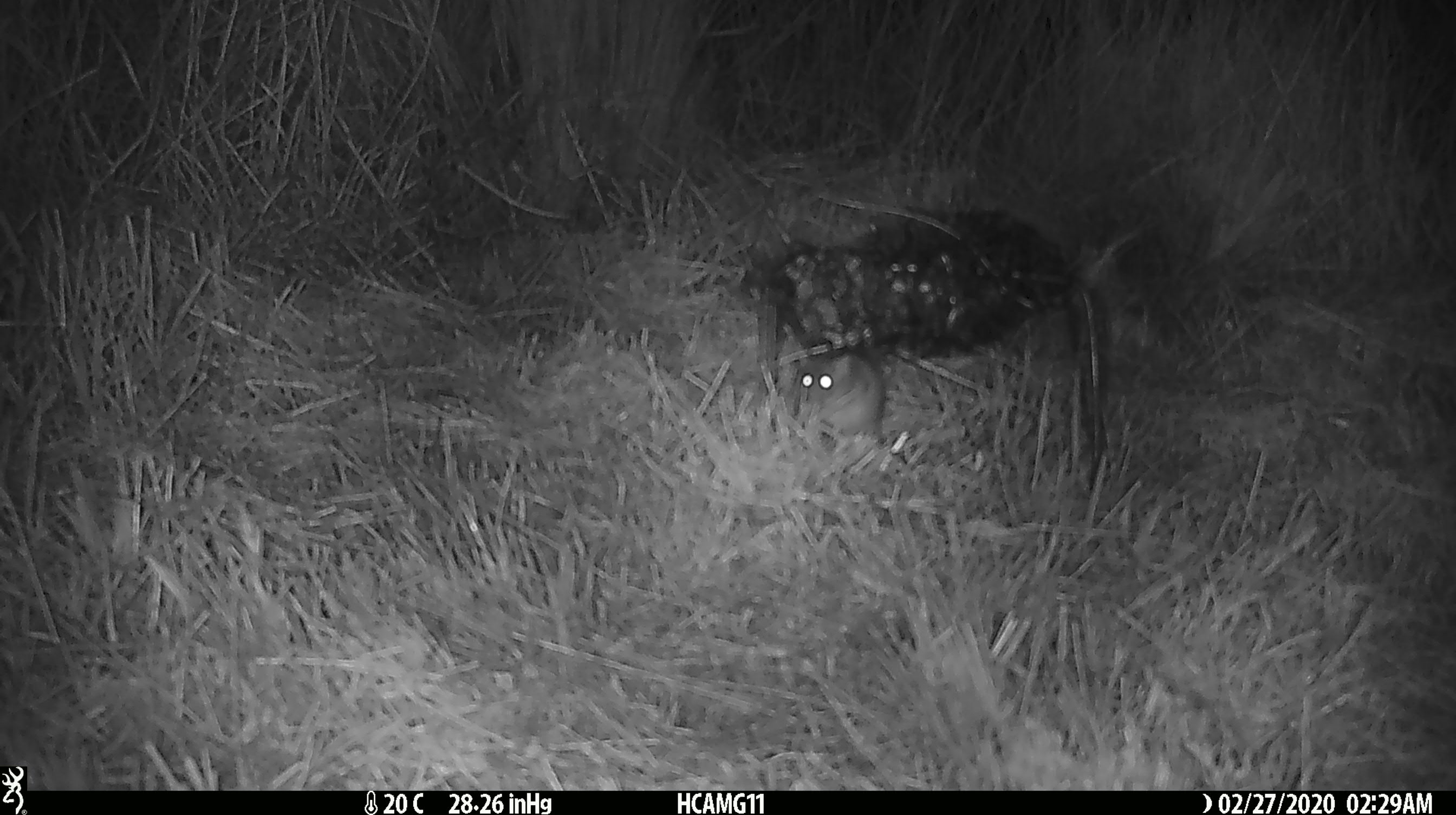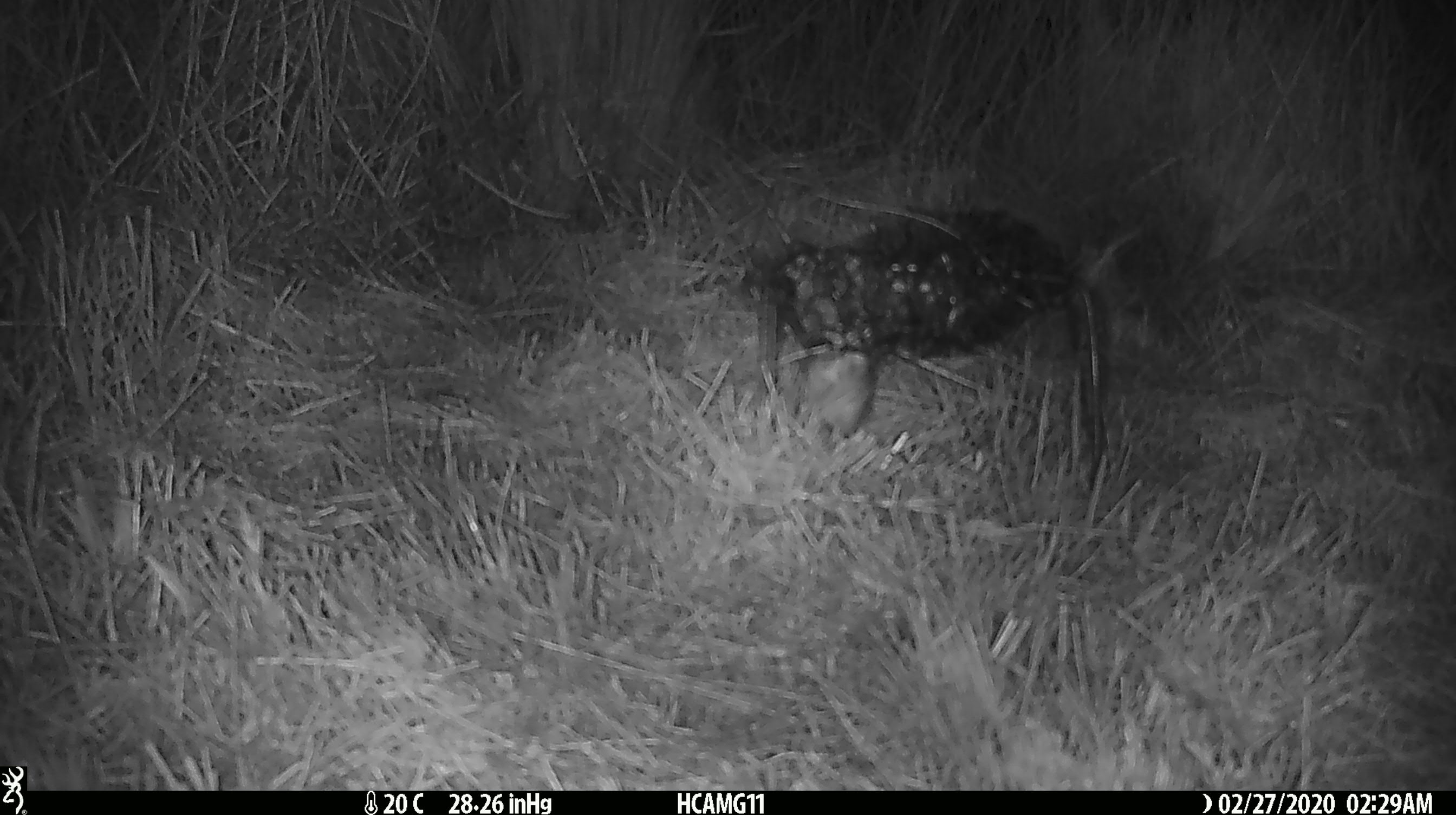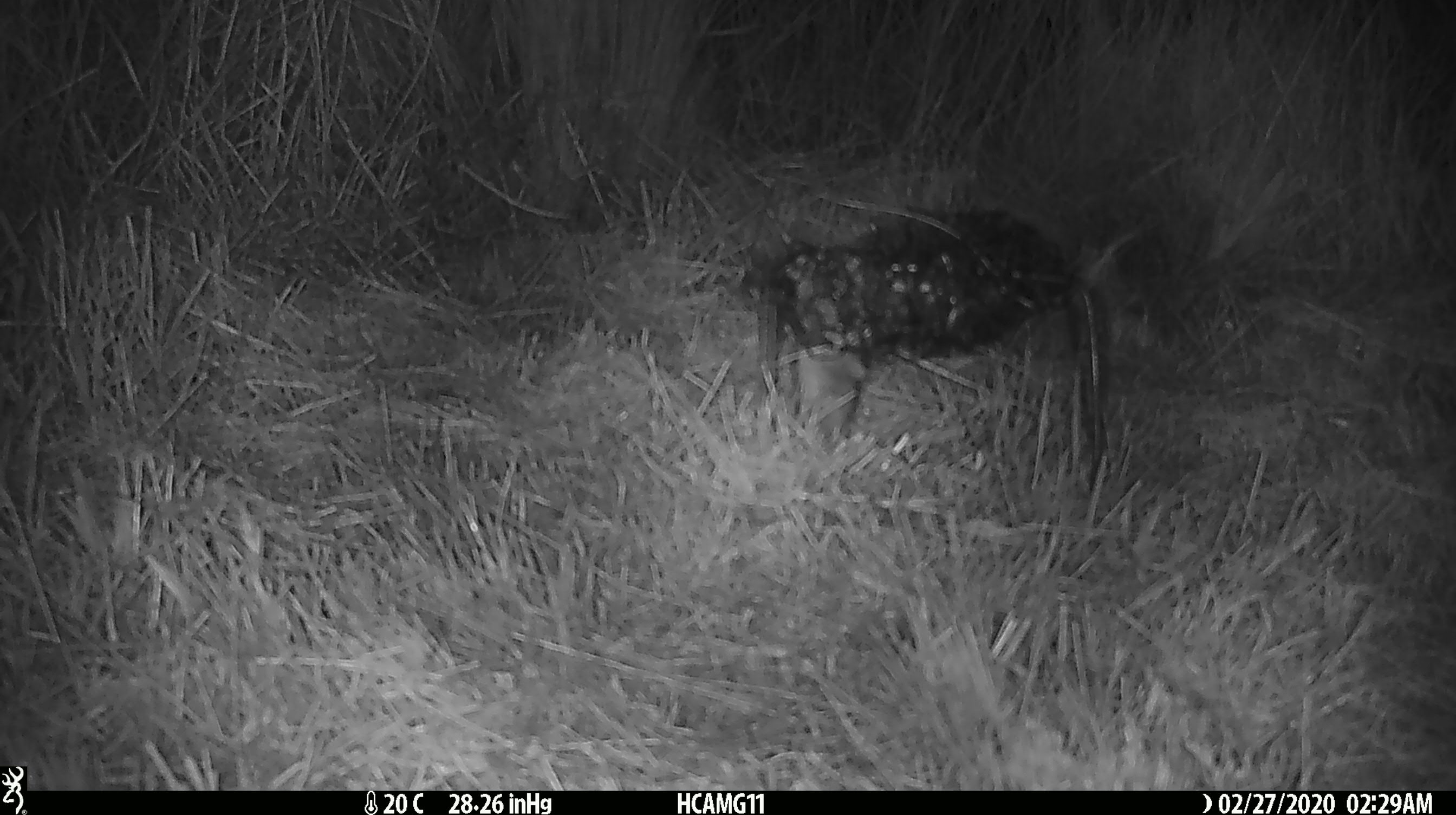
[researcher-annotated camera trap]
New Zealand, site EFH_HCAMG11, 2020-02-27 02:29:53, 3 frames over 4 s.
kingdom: Animalia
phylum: Chordata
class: Mammalia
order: Rodentia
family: Muridae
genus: Mus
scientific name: Mus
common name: mouse